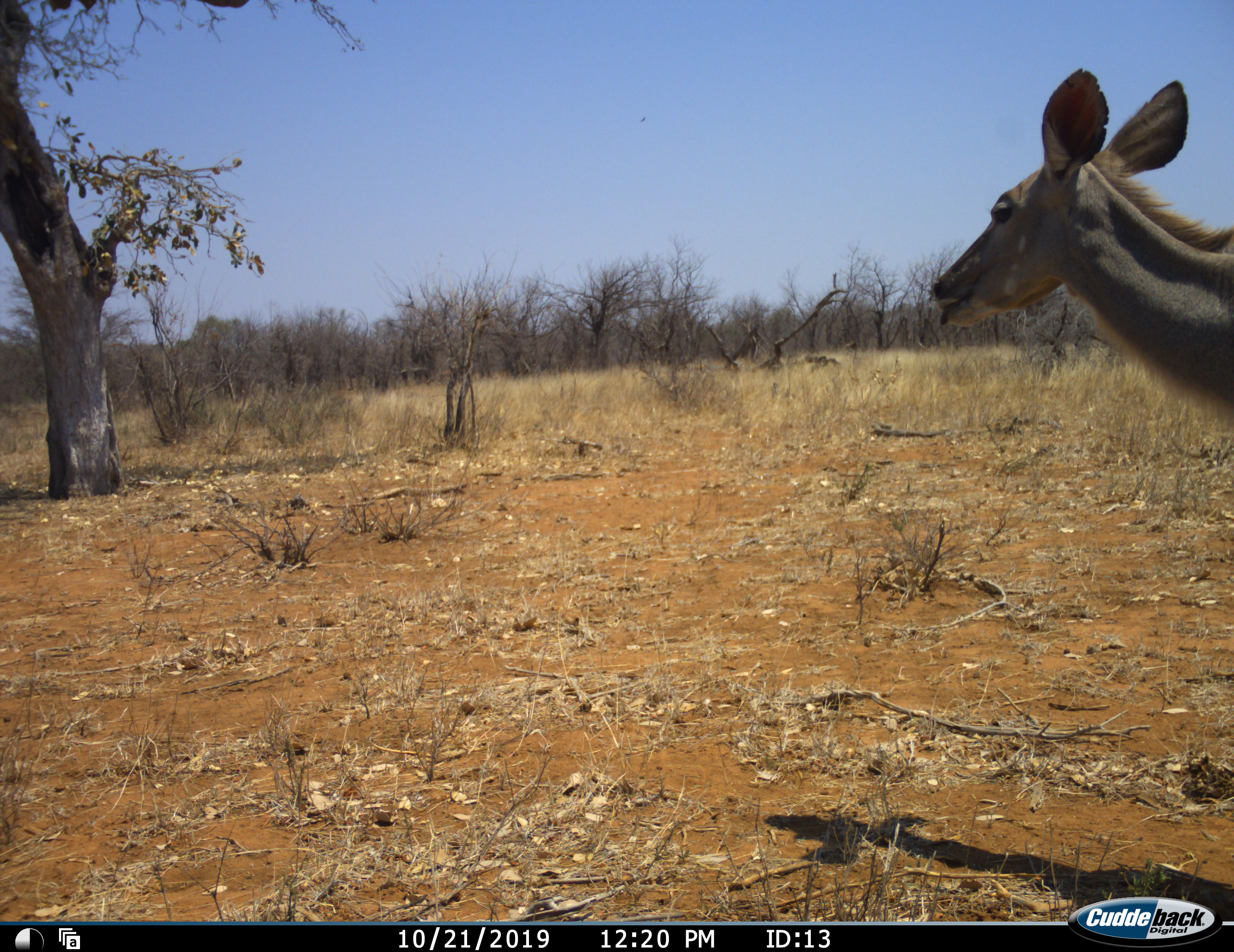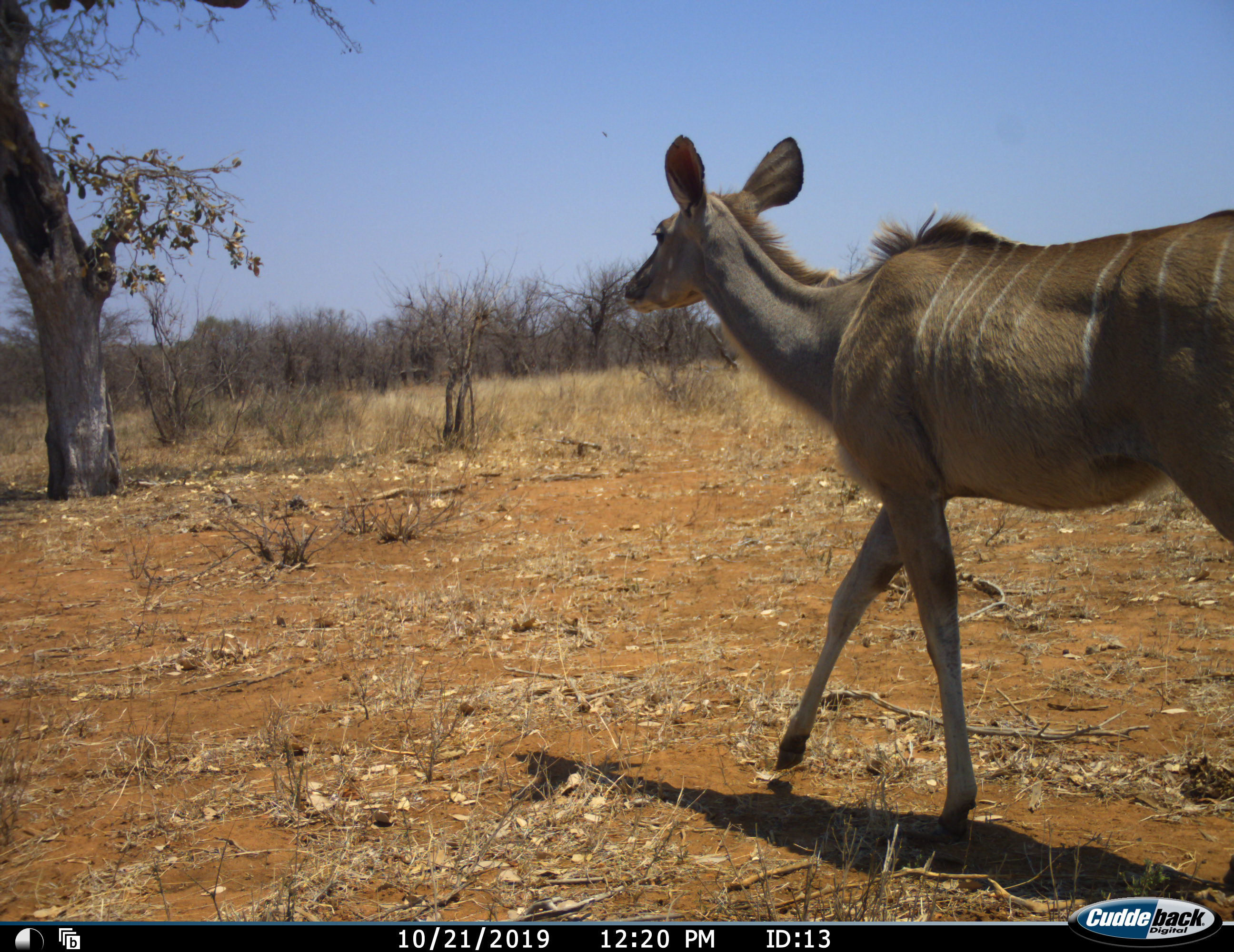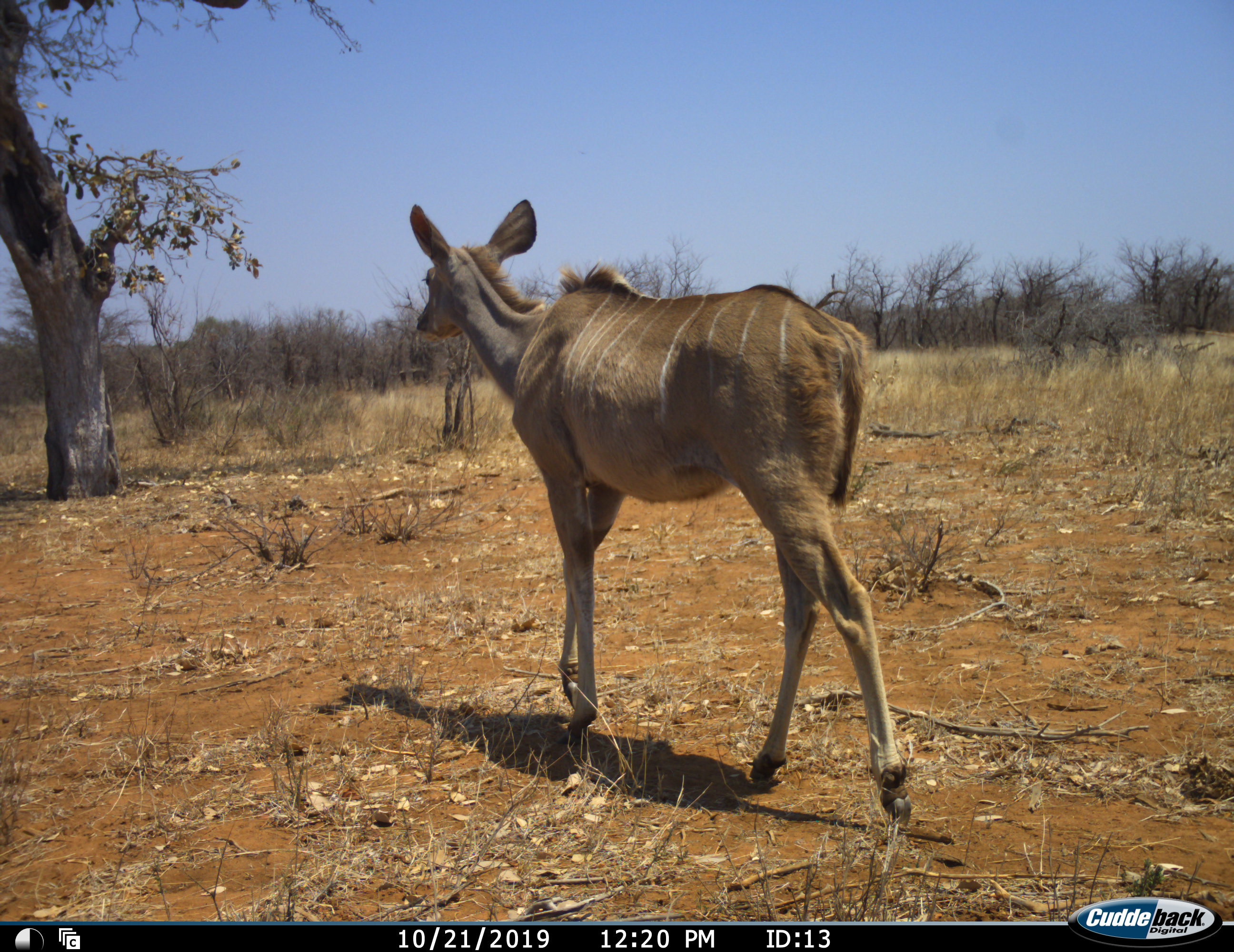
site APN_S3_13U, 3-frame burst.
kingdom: Animalia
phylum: Chordata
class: Mammalia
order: Artiodactyla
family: Bovidae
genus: Tragelaphus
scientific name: Tragelaphus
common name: kudu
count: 1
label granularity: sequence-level